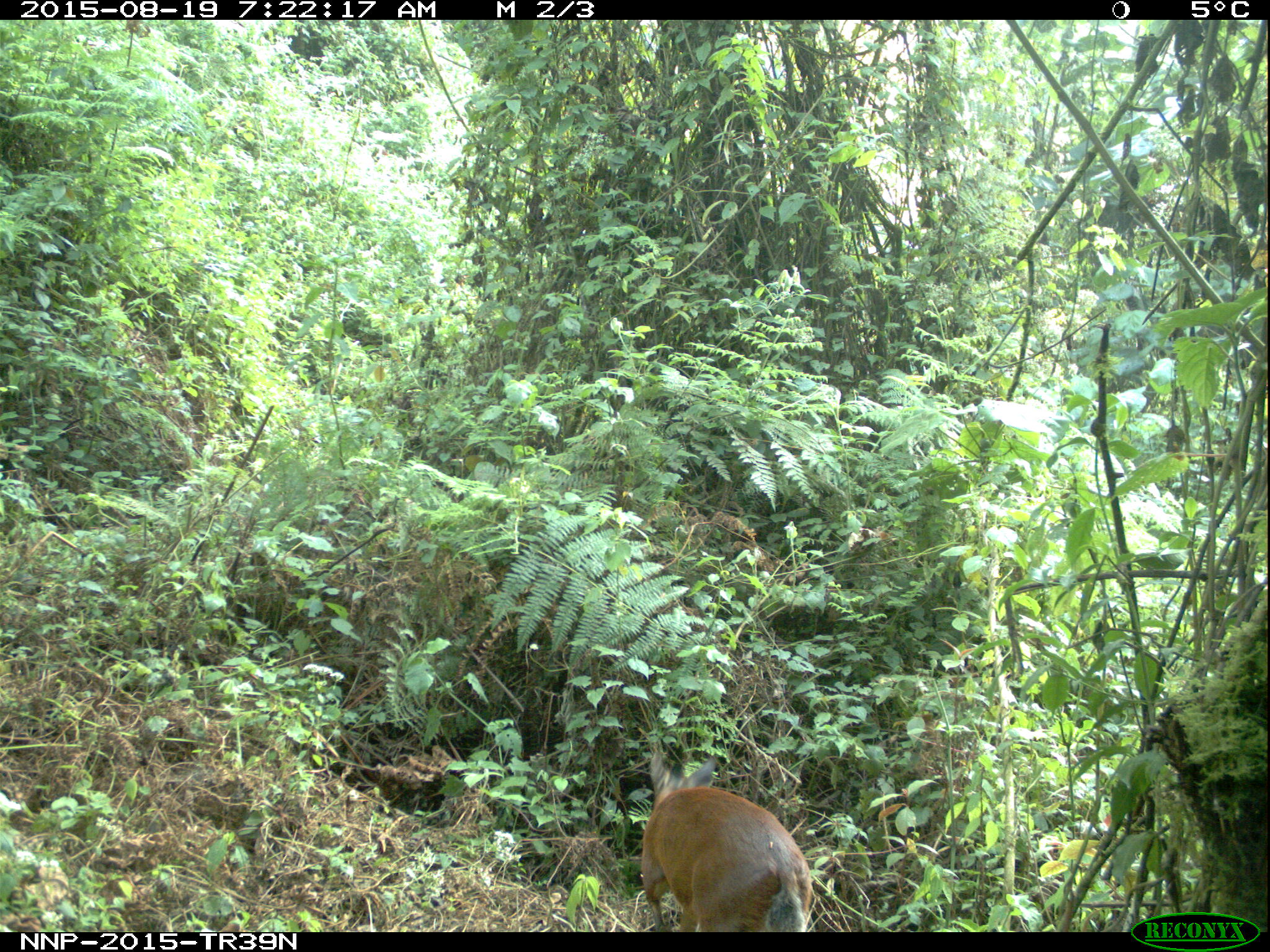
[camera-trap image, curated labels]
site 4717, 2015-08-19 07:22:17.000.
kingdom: Animalia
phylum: Chordata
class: Mammalia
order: Artiodactyla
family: Bovidae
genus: Cephalophus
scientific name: Cephalophus nigrifrons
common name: black-fronted duiker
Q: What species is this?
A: Cephalophus nigrifrons (black-fronted duiker).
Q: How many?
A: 1.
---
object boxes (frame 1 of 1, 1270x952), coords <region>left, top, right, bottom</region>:
cephalophus nigrifrons: <region>627, 731, 824, 923</region>